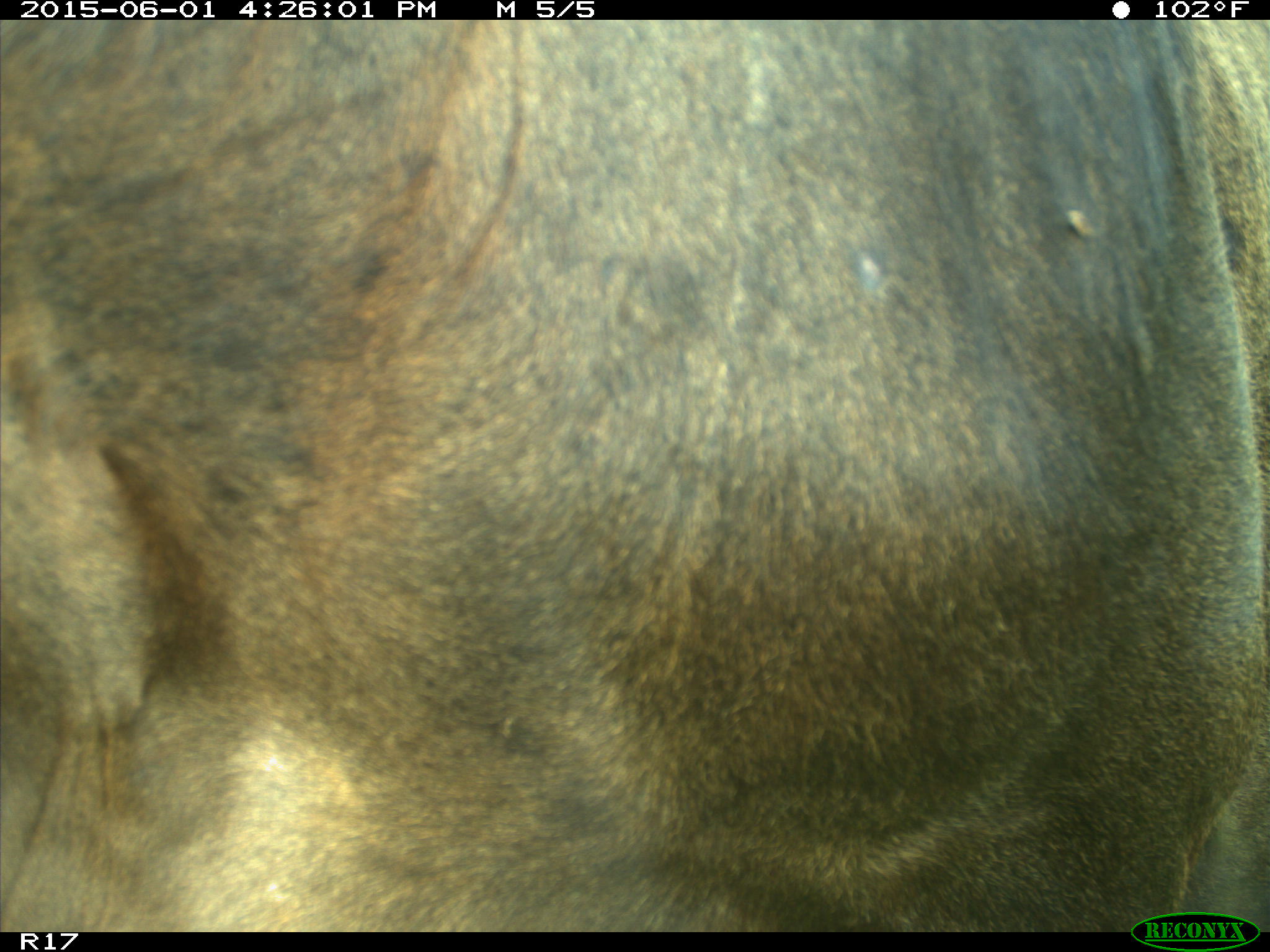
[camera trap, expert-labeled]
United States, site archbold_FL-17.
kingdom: Animalia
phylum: Chordata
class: Mammalia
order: Artiodactyla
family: Bovidae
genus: Bos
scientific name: Bos taurus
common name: domestic cow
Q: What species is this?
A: Bos taurus (domestic cow).